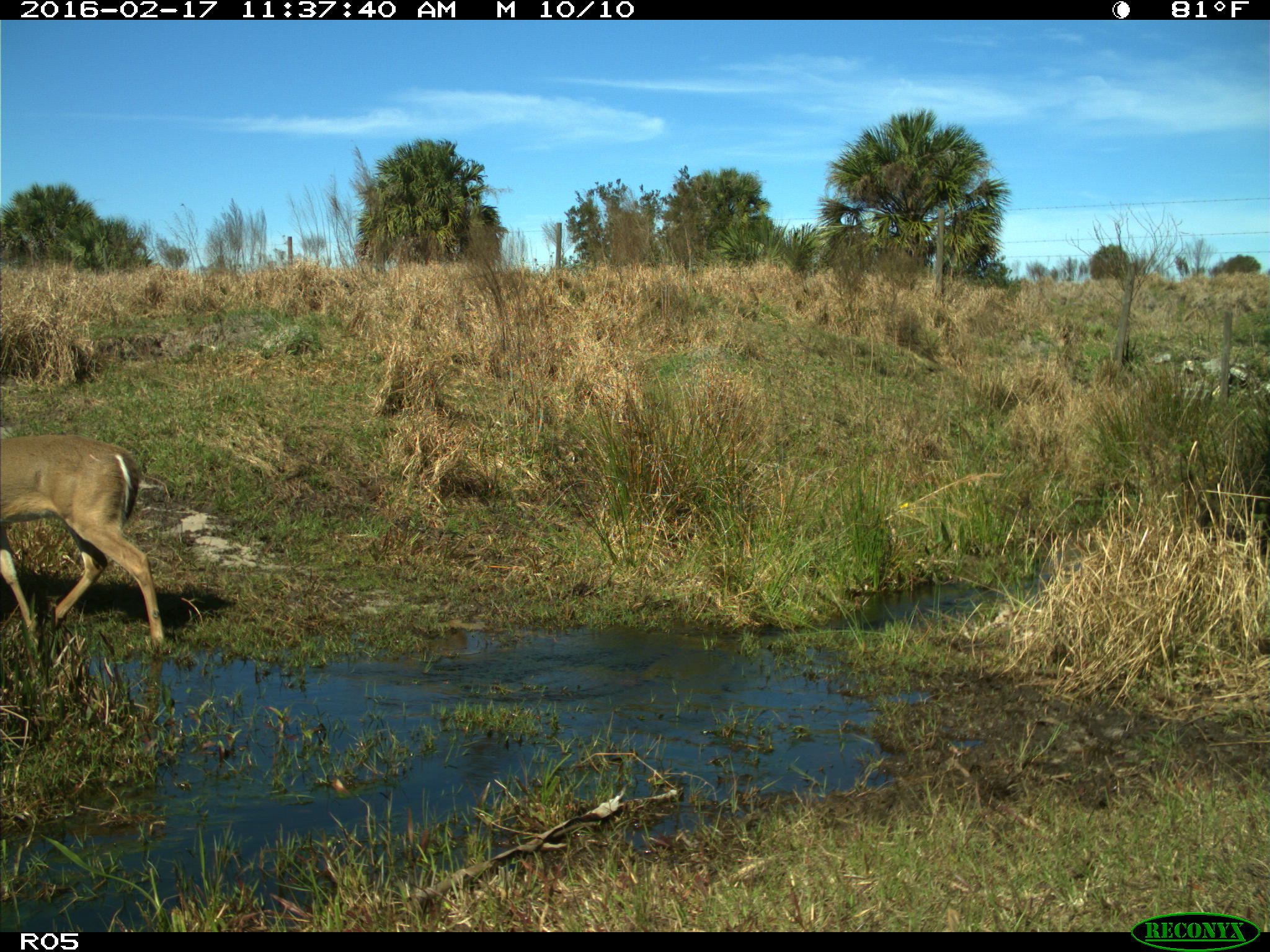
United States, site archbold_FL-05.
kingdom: Animalia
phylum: Chordata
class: Mammalia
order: Artiodactyla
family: Cervidae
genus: Odocoileus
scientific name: Odocoileus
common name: deer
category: unidentified deer